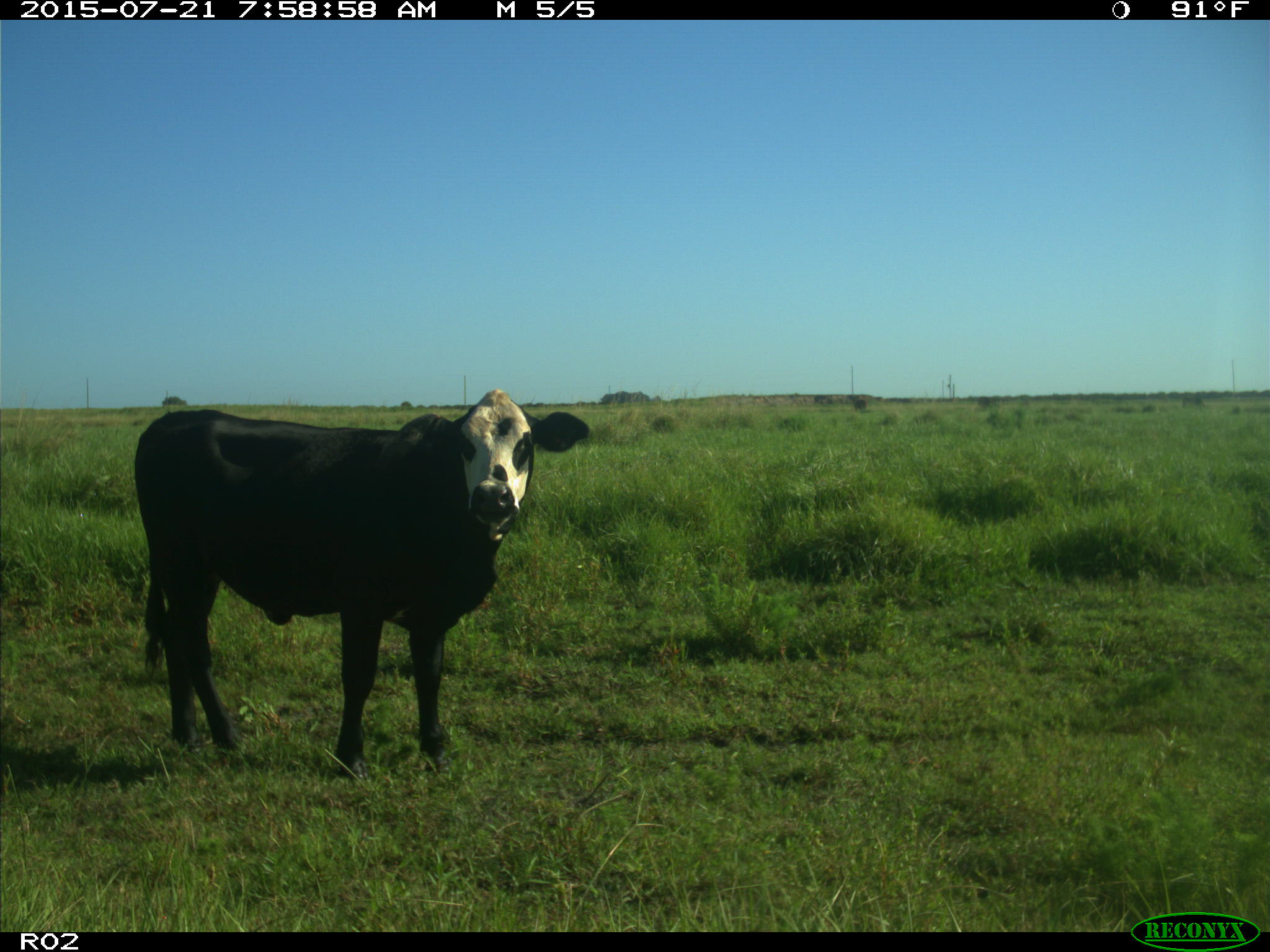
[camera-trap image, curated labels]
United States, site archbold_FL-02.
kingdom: Animalia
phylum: Chordata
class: Mammalia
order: Artiodactyla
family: Bovidae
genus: Bos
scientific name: Bos taurus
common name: domestic cow